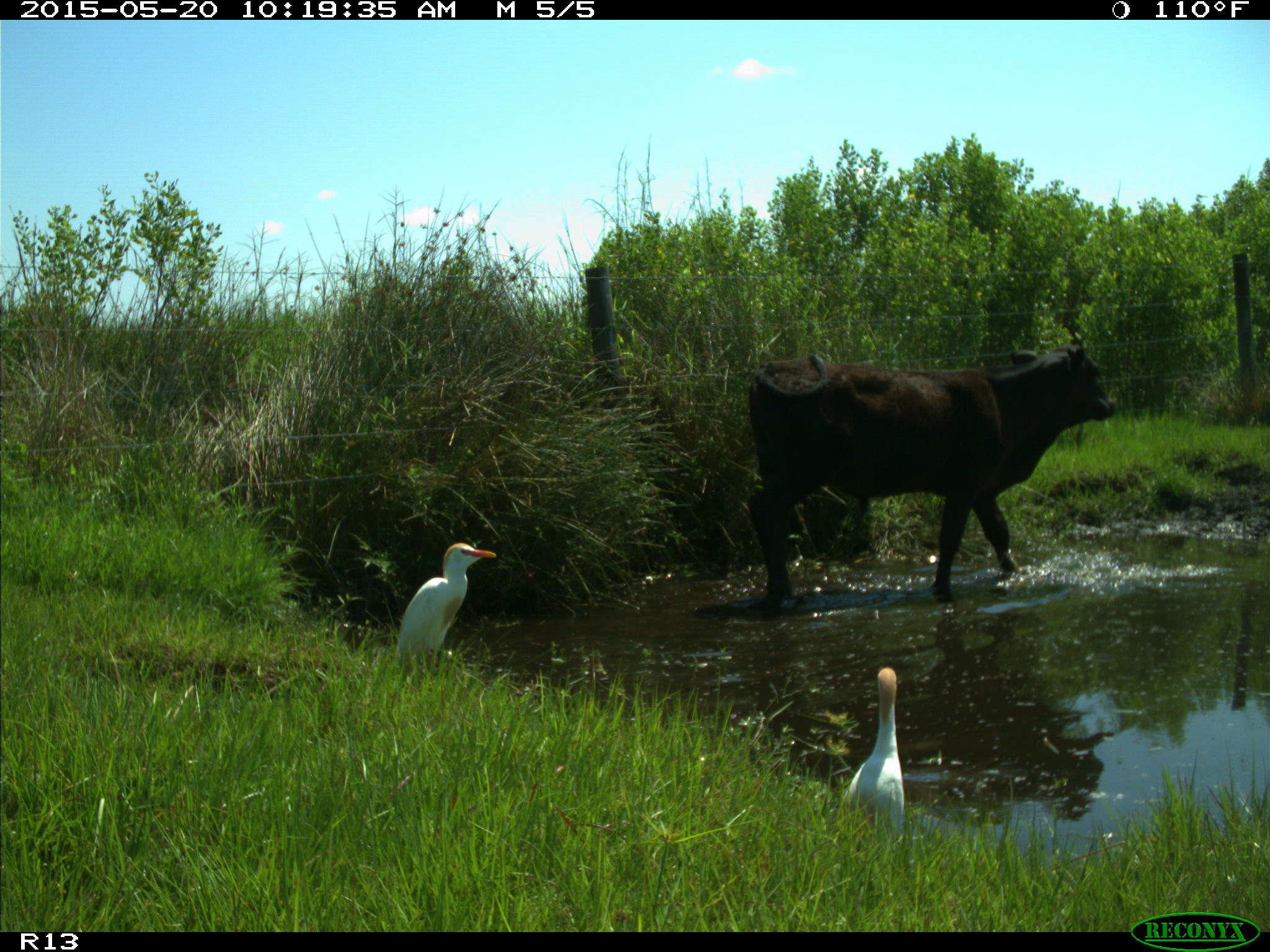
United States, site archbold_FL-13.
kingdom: Animalia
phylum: Chordata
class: Mammalia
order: Artiodactyla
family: Bovidae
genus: Bos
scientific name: Bos taurus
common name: domestic cow